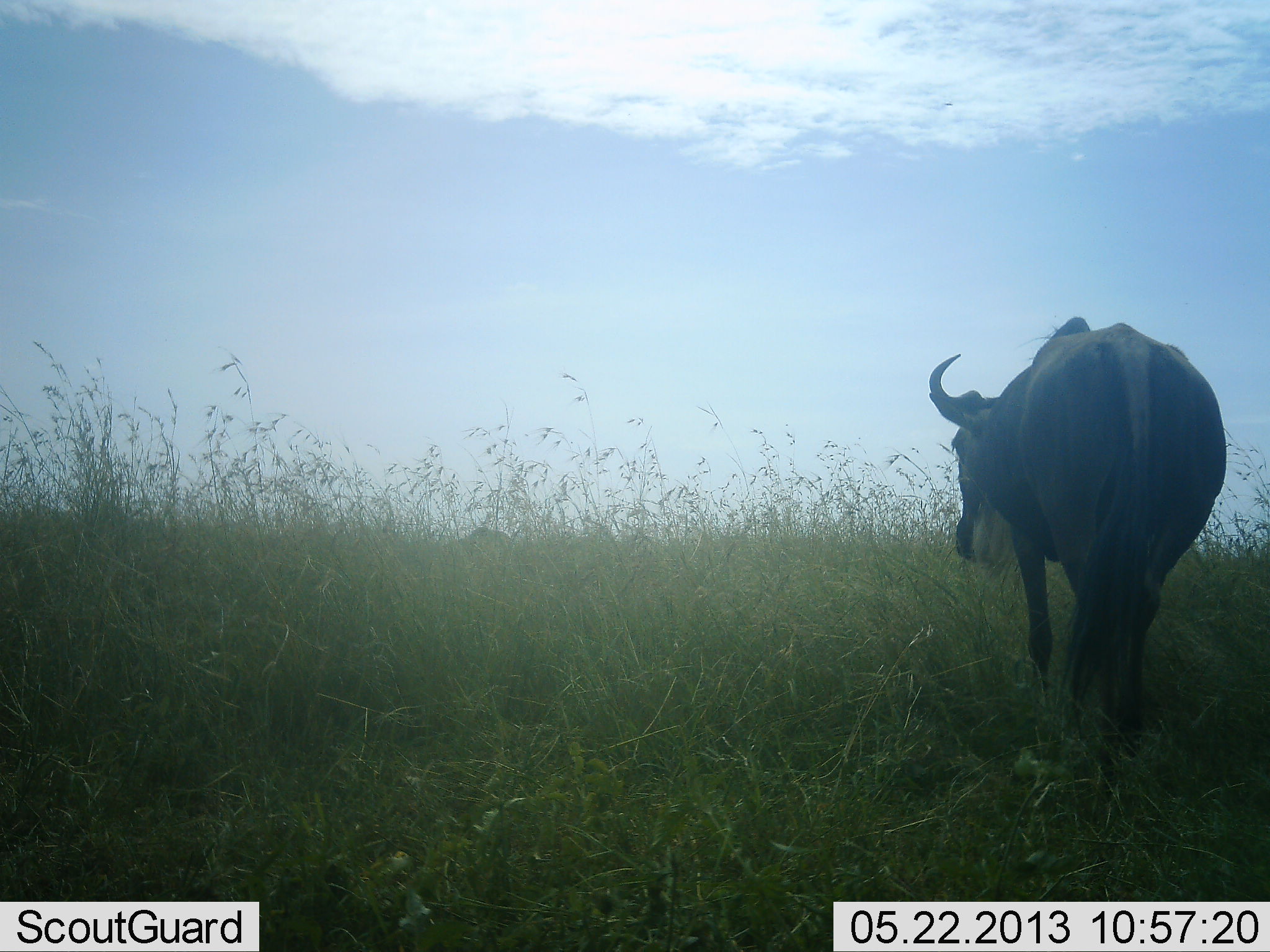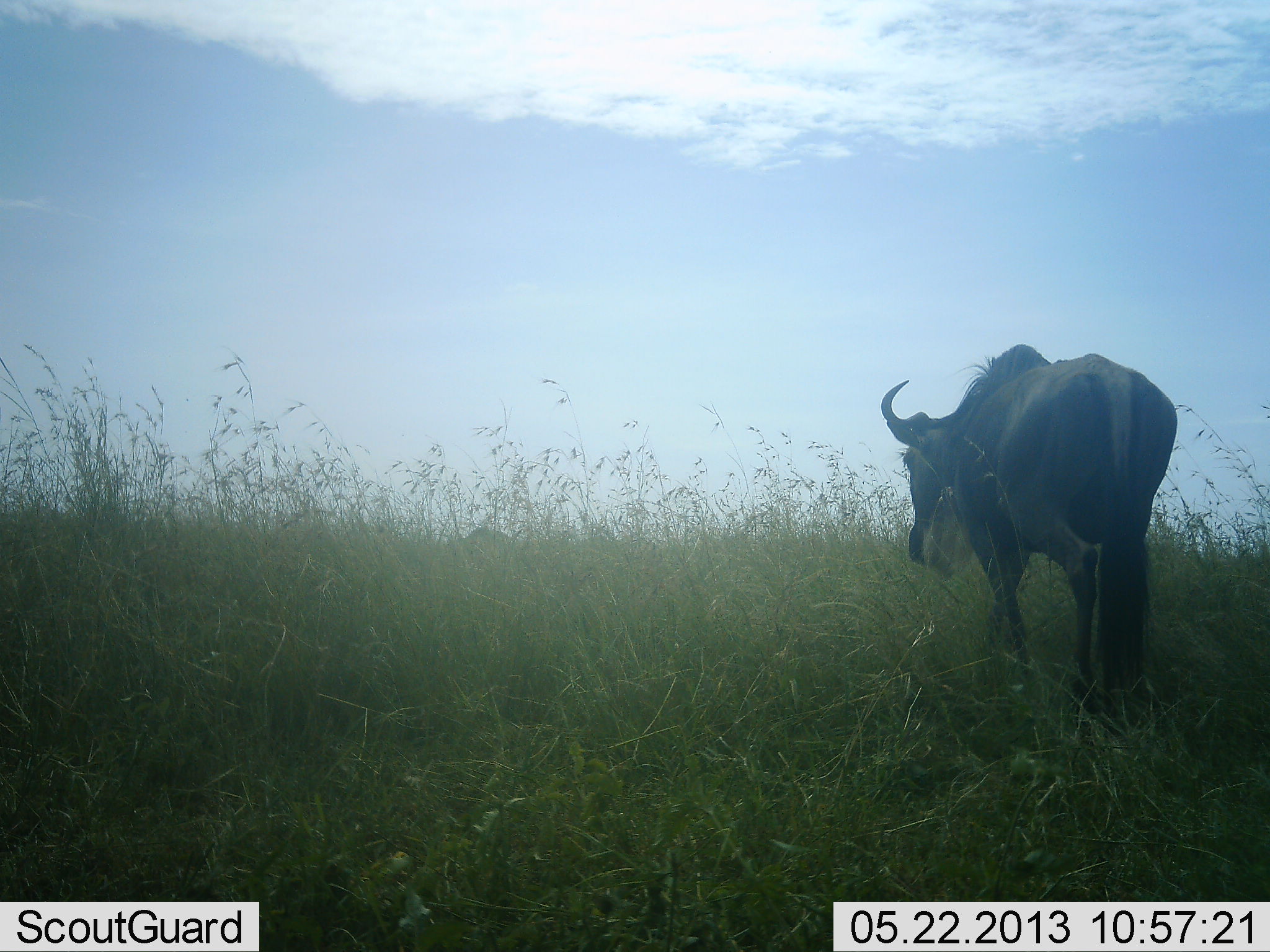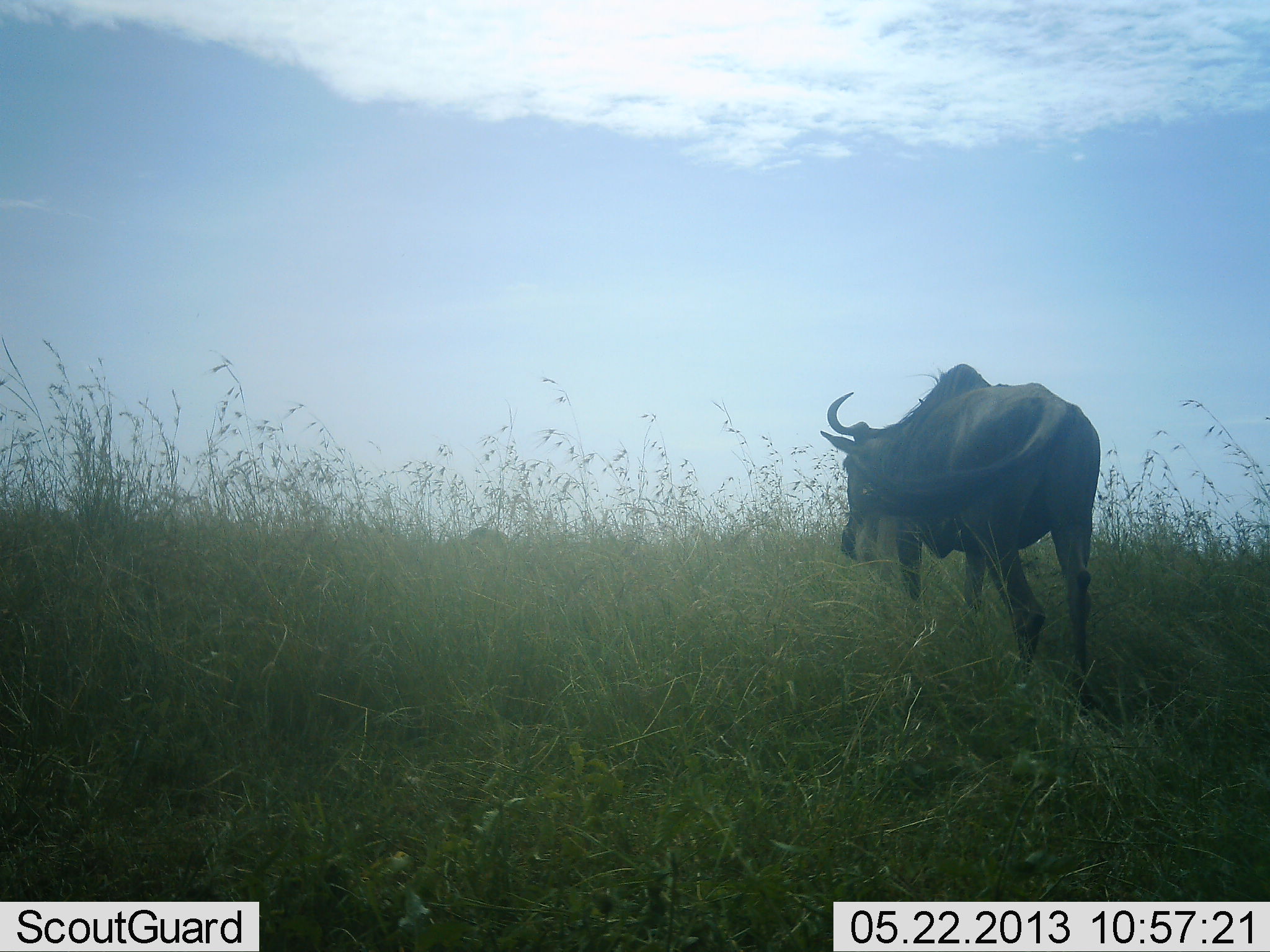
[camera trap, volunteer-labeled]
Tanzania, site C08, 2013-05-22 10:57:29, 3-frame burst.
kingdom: Animalia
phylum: Chordata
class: Mammalia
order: Artiodactyla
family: Bovidae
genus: Connochaetes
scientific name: Connochaetes taurinus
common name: blue wildebeest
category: wildebeest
Wildebeest (blue wildebeest) (Connochaetes taurinus), count 1. Behavior (volunteer vote fractions): standing 12%, resting 0%, moving 91%, interacting 0%. Young present (vote fraction): 0%. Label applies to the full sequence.